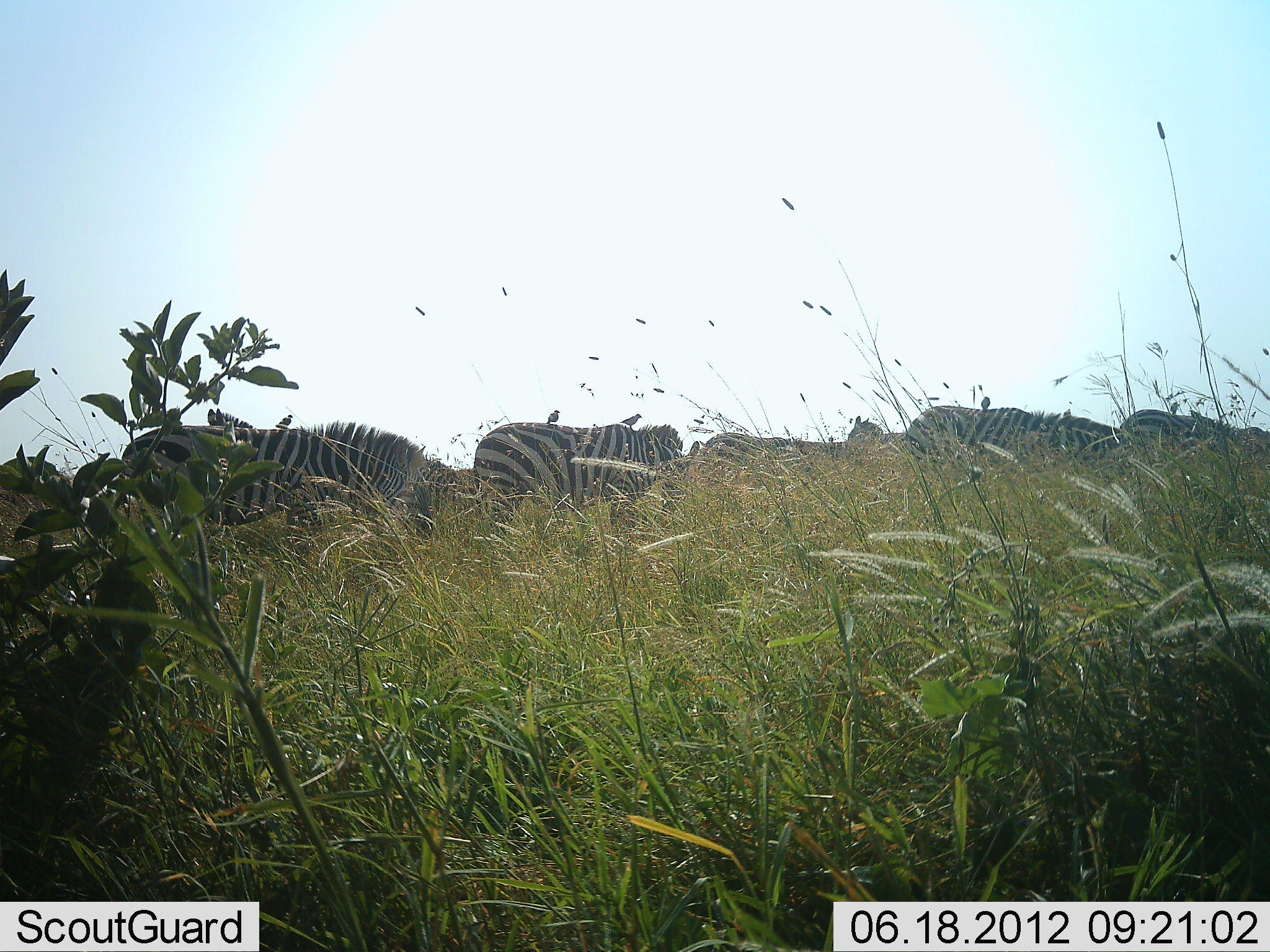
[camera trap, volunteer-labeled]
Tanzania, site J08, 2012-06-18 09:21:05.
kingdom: Animalia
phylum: Chordata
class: Mammalia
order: Perissodactyla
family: Equidae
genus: Equus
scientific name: Equus quagga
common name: plains zebra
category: zebra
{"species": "zebra (plains zebra) (Equus quagga)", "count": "7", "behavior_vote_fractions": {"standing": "46%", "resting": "0%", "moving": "15%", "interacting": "0%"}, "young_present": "0%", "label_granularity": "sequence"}